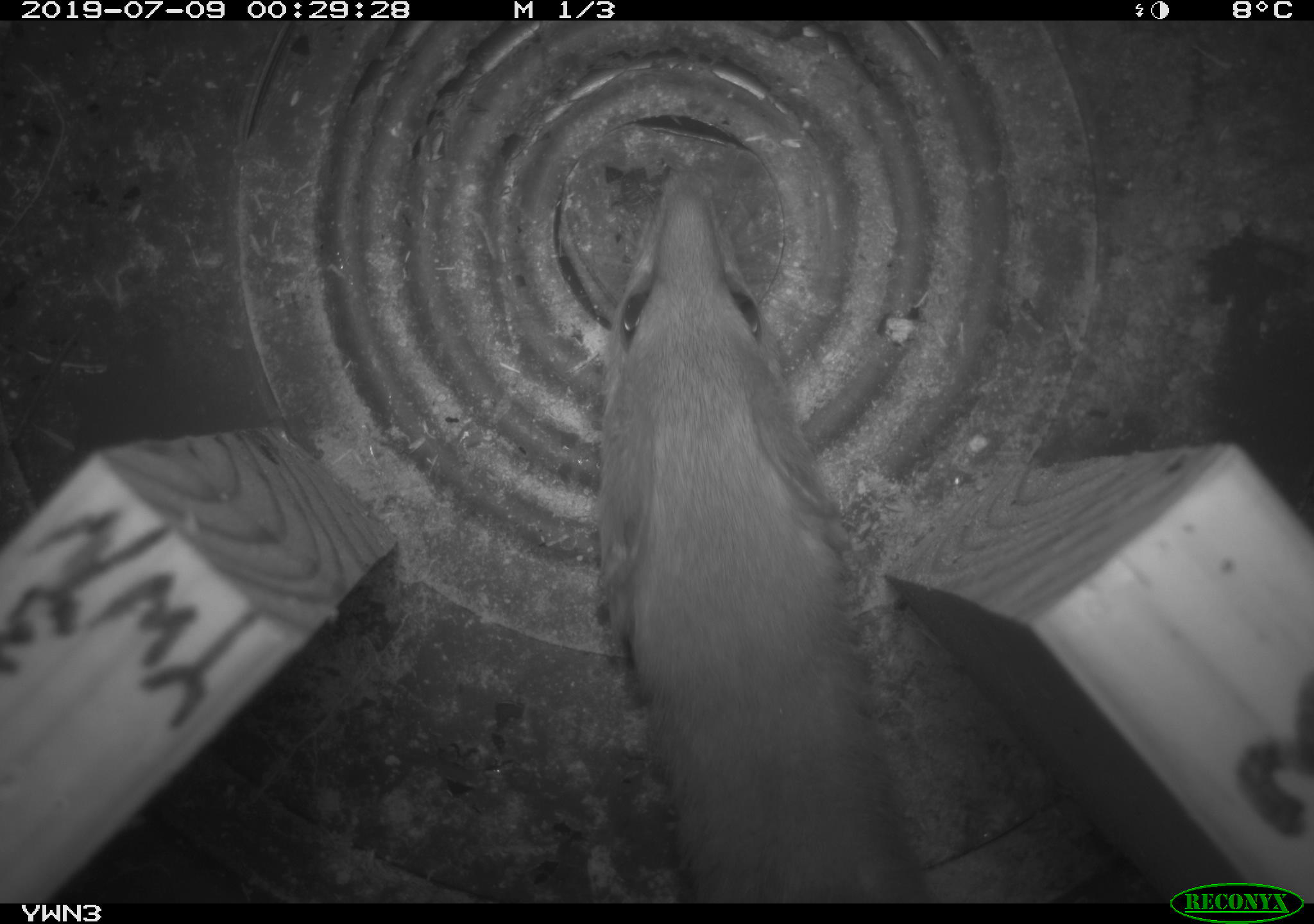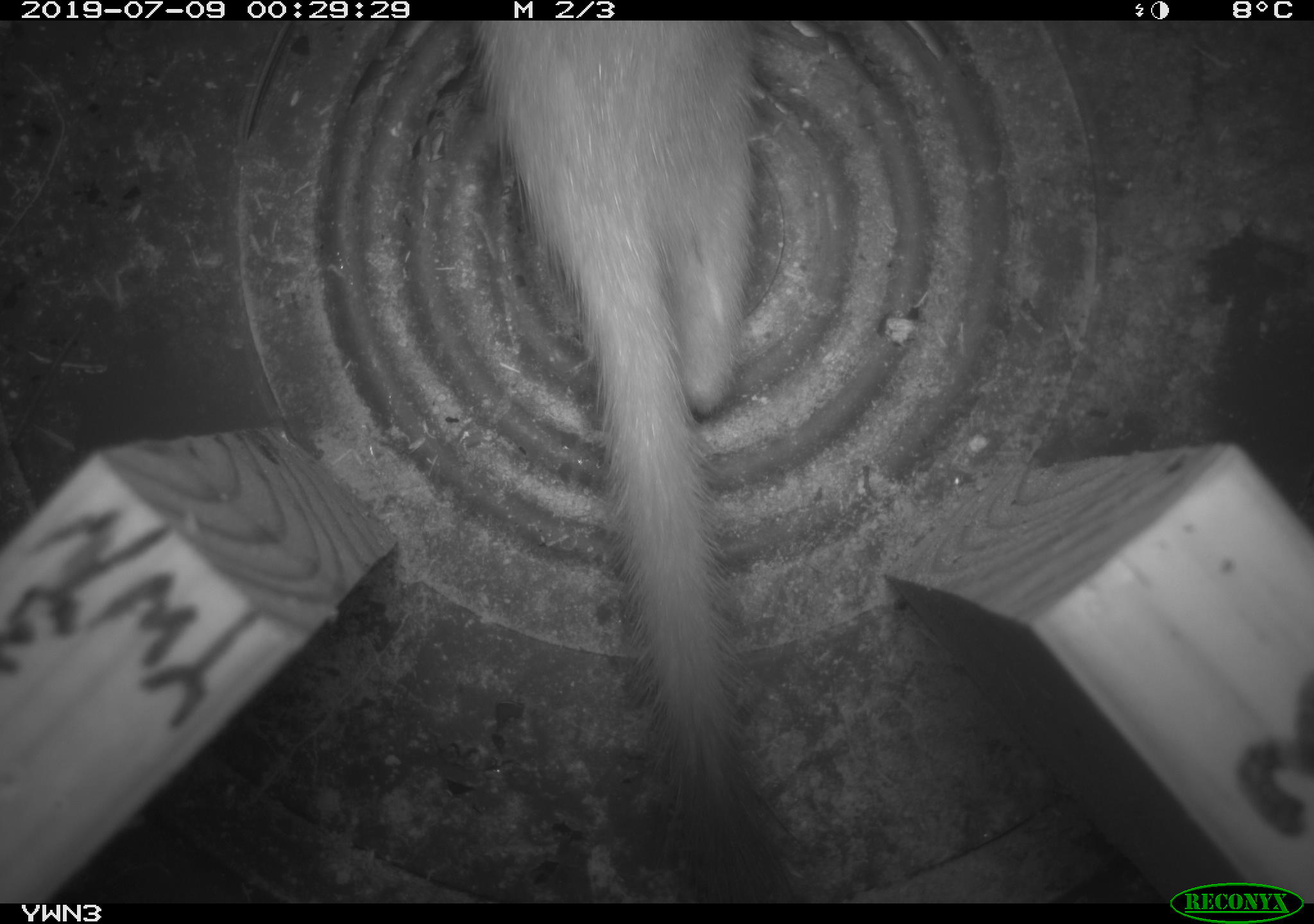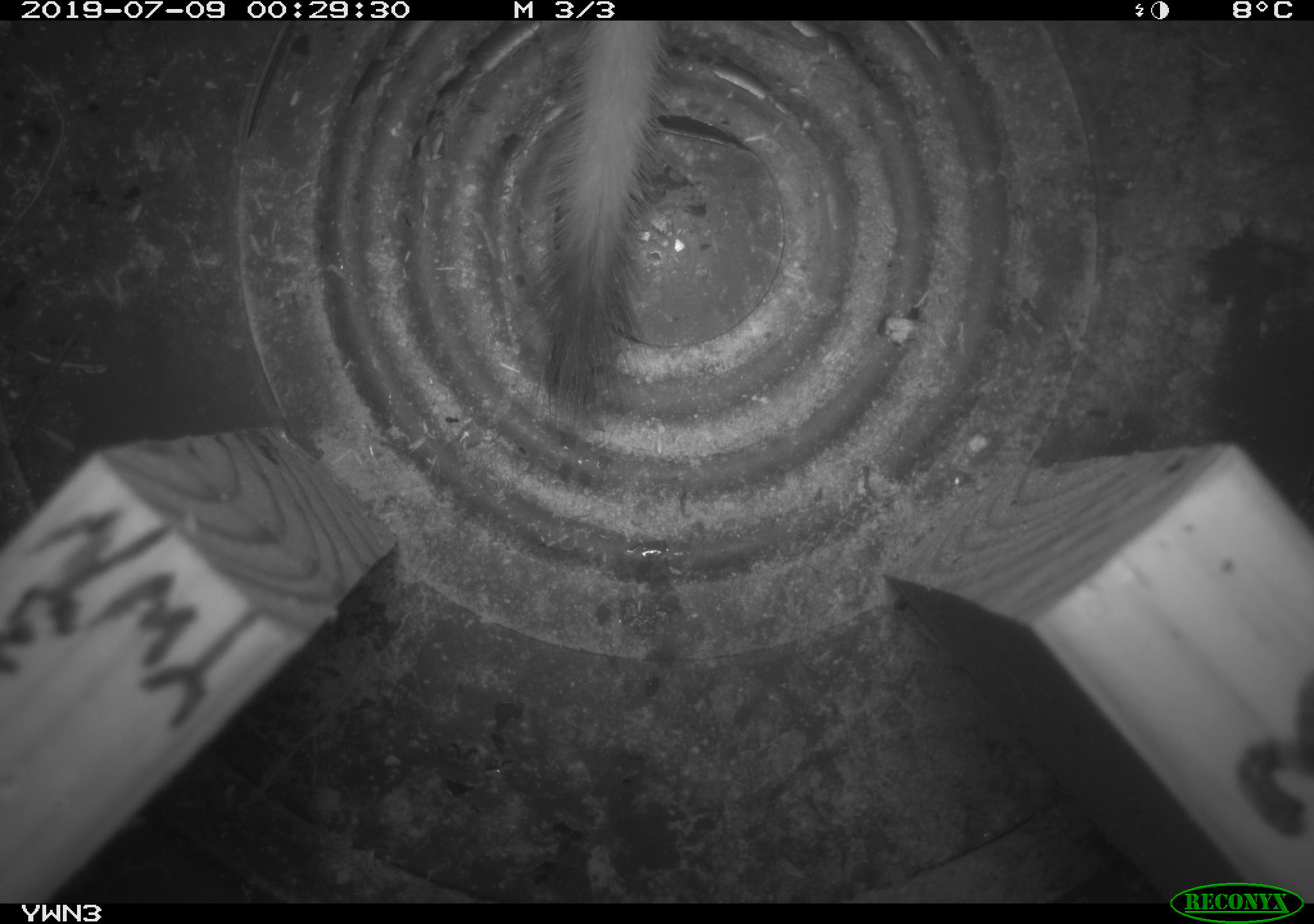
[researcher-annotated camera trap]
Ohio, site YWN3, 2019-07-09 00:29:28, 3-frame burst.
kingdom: Animalia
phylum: Chordata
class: Mammalia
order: Carnivora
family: Mustelidae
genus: Neogale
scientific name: Neogale frenata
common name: long-tailed weasel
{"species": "long-tailed weasel (Neogale frenata)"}